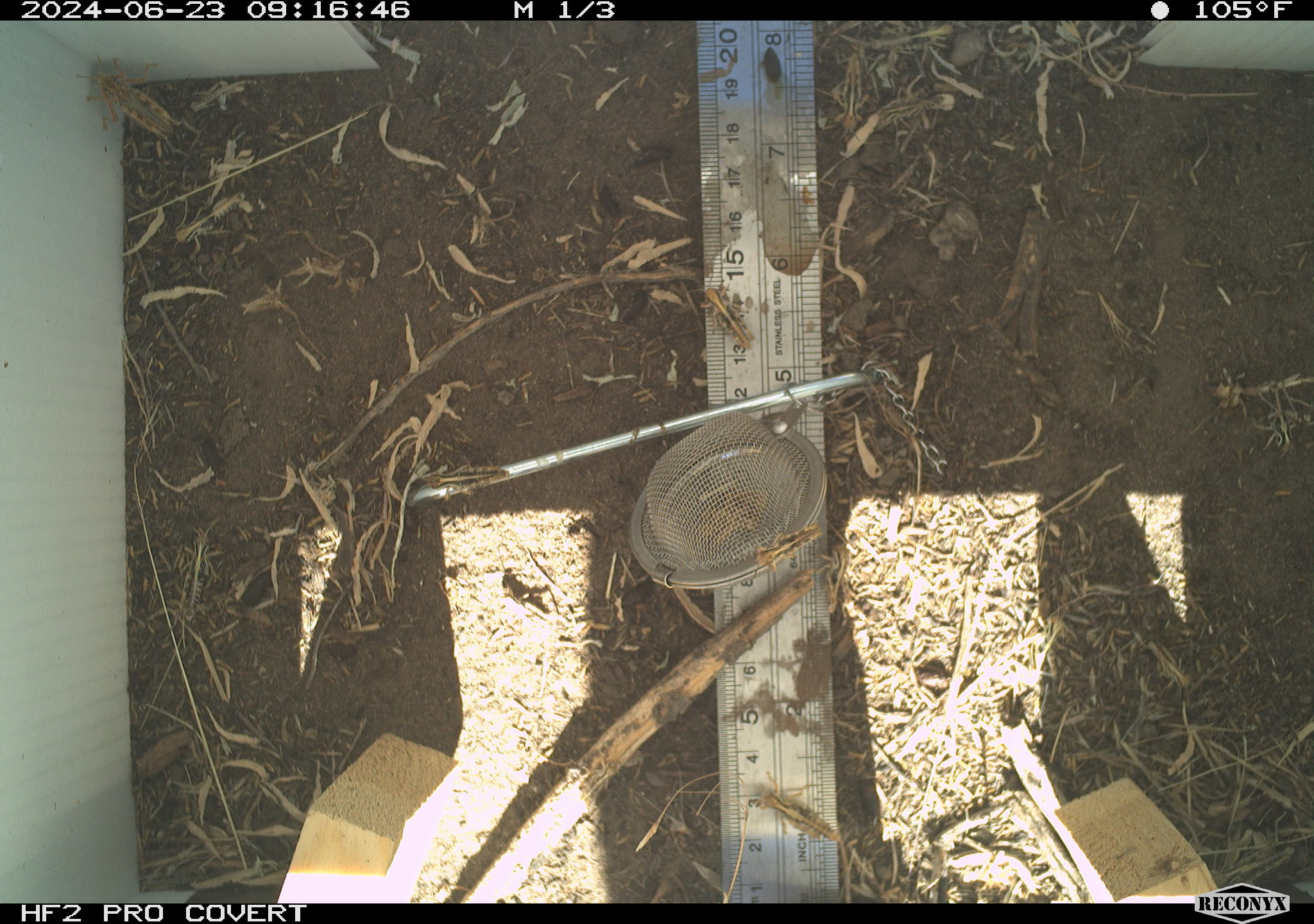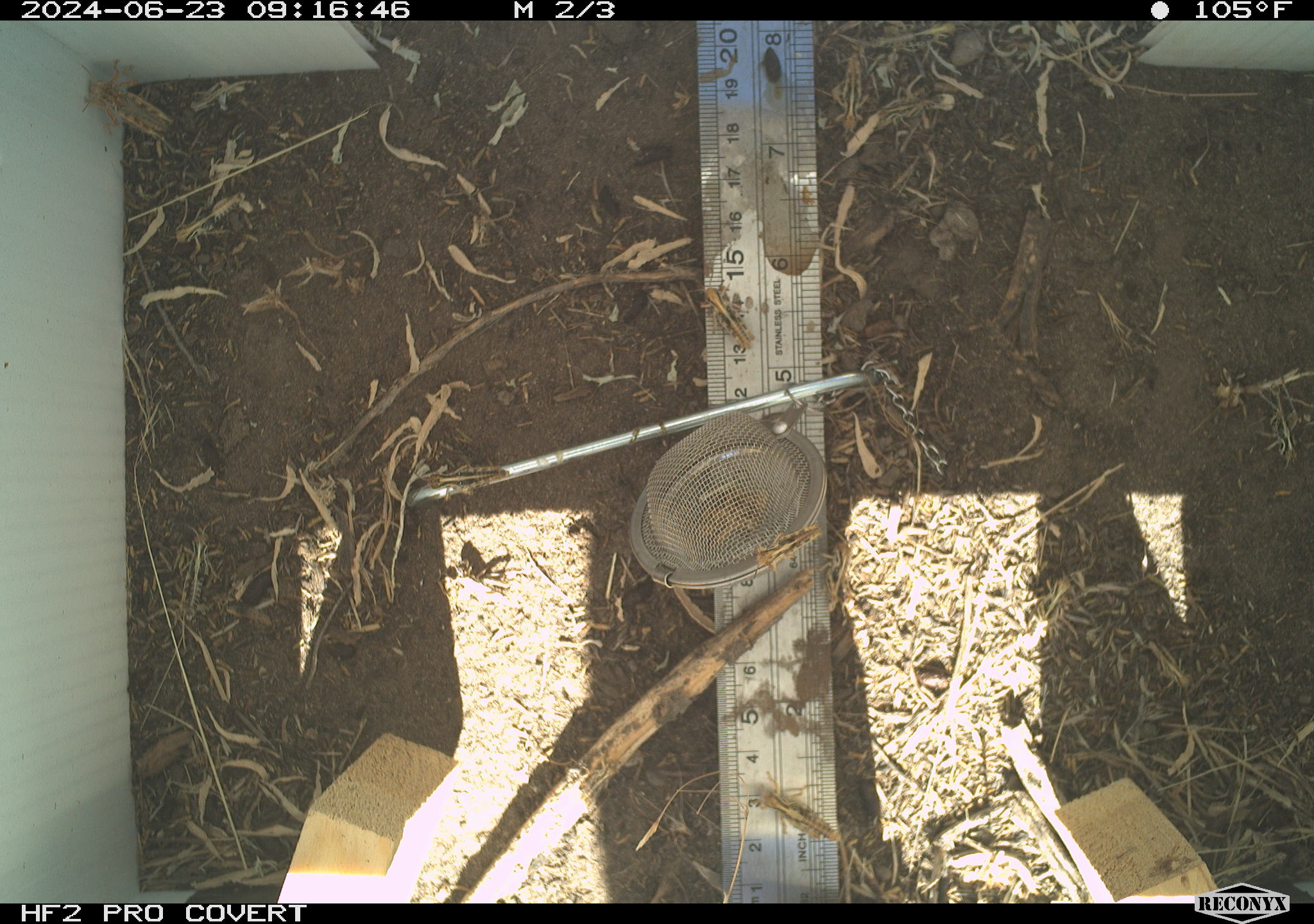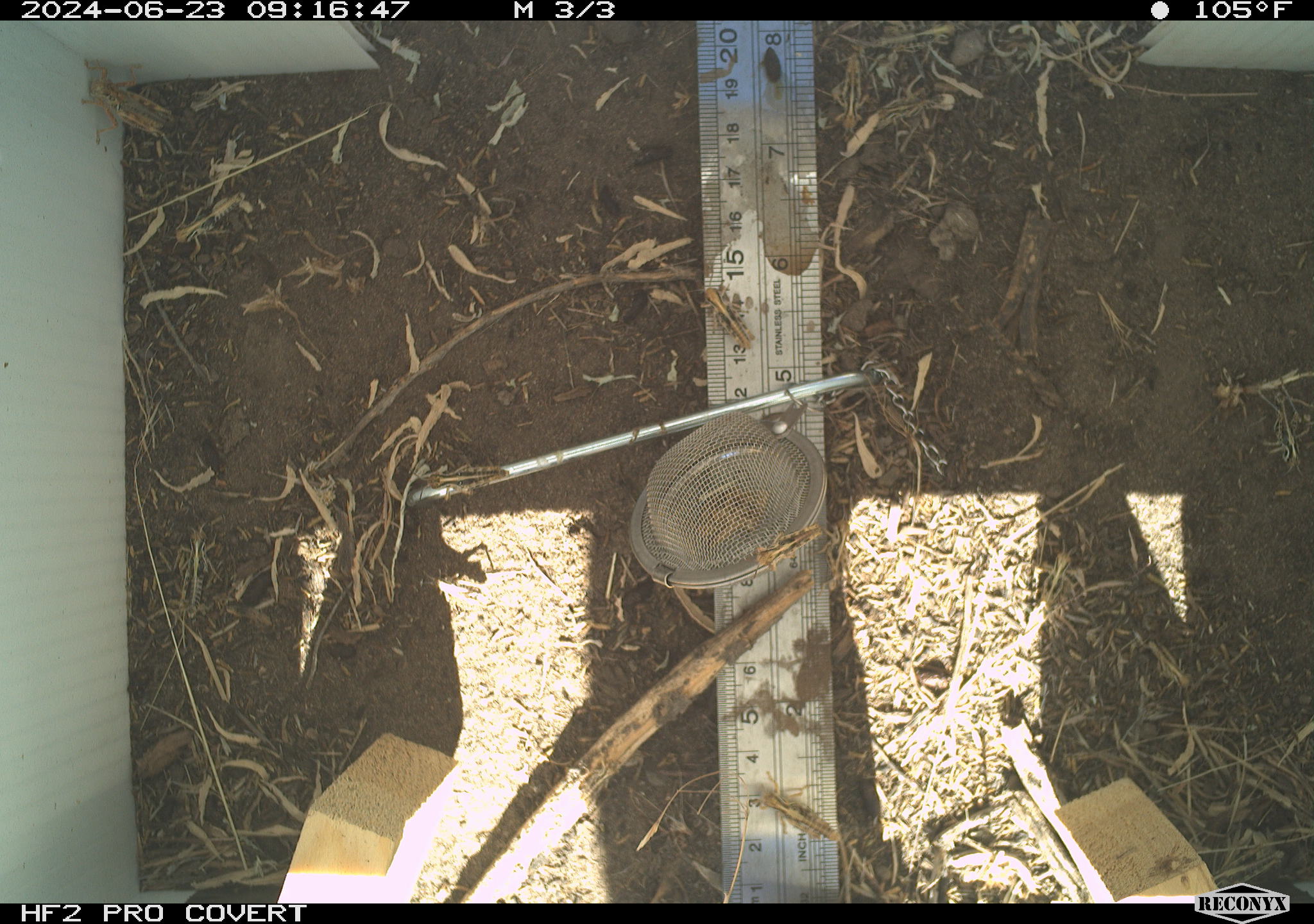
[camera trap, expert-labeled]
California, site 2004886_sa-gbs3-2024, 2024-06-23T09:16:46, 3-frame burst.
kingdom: Animalia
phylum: Arthropoda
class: Insecta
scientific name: Insecta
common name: insect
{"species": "insect (Insecta)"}